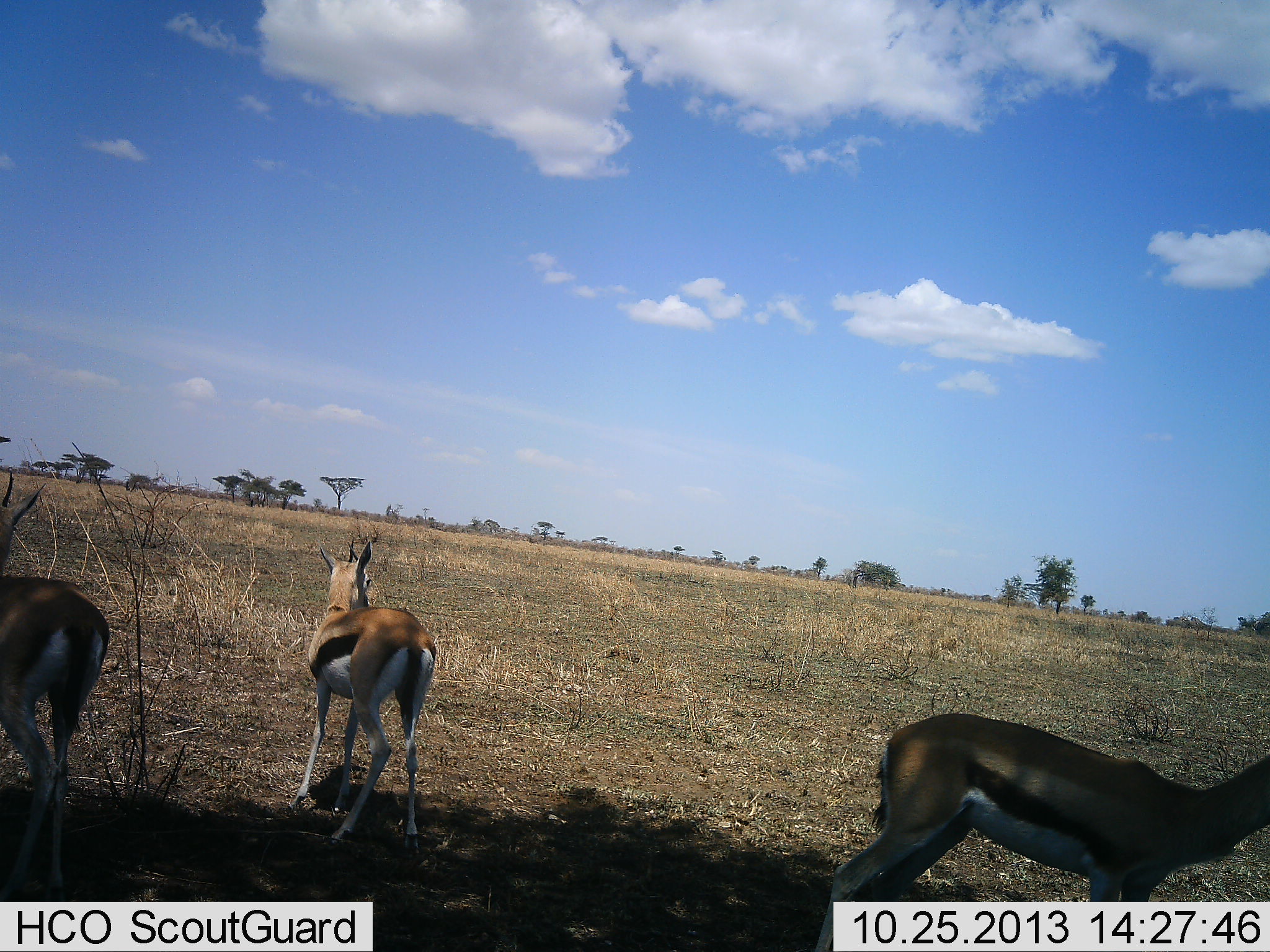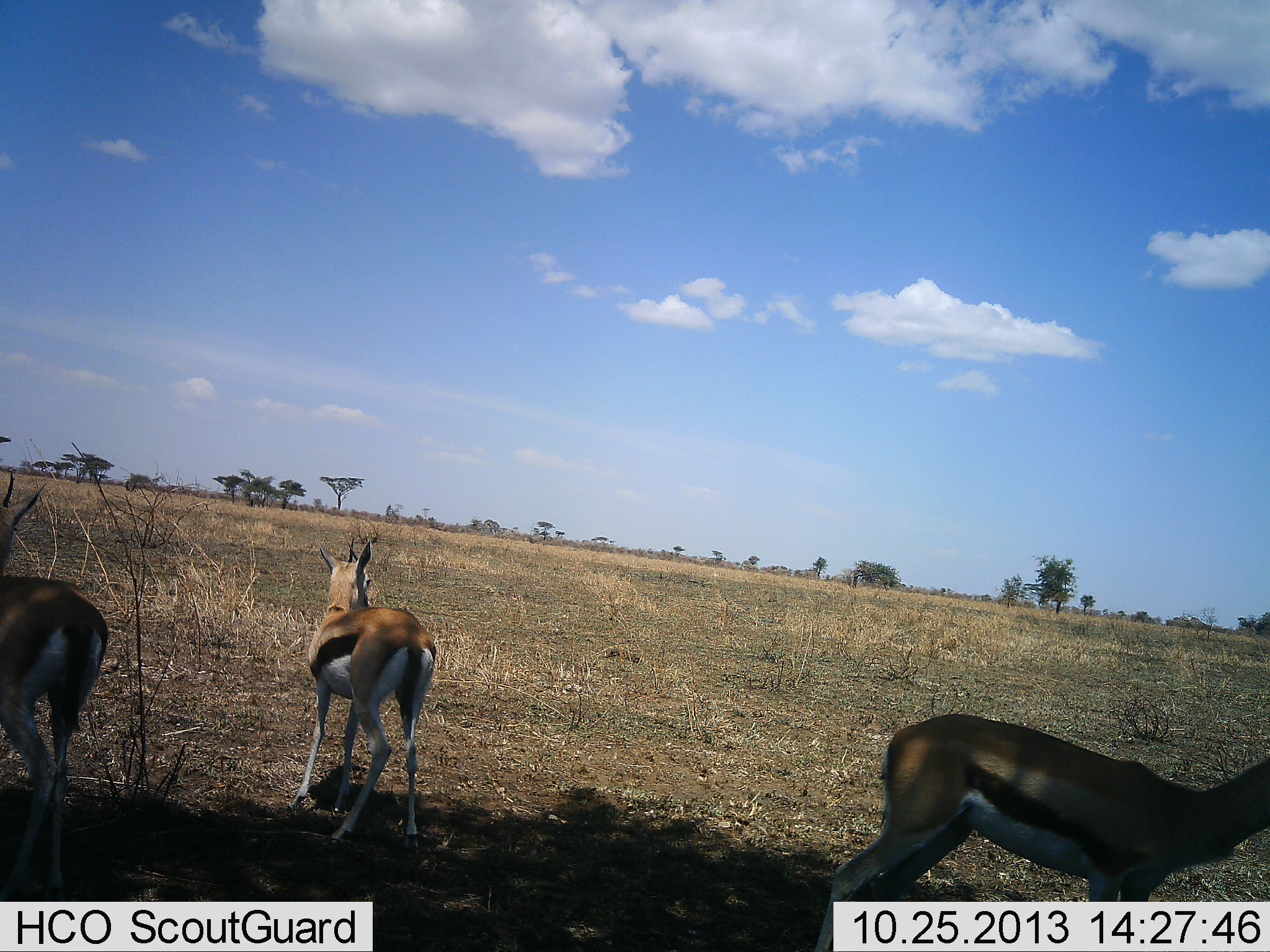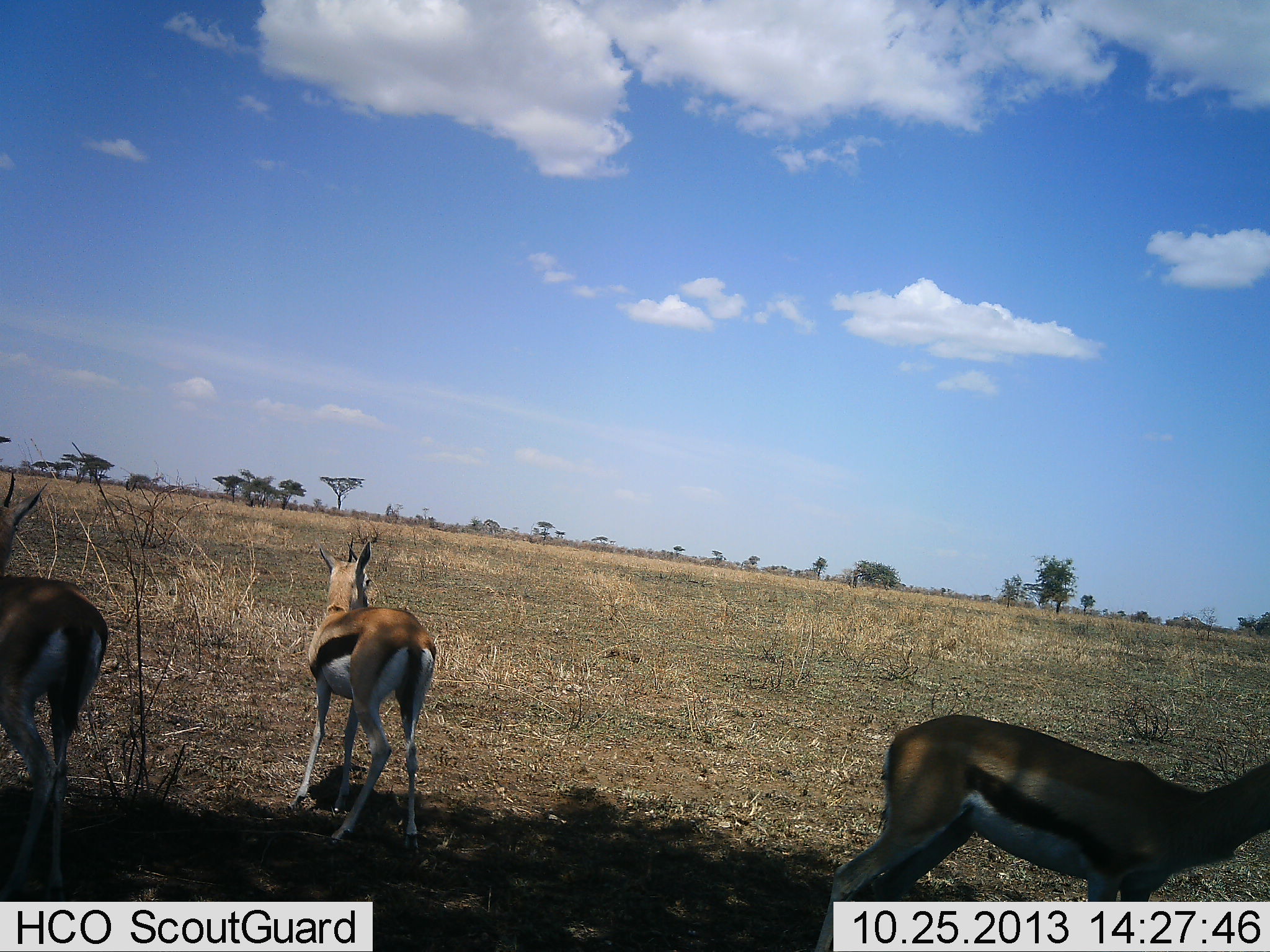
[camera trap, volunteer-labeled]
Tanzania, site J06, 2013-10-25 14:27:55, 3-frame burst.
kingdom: Animalia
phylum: Chordata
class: Mammalia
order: Artiodactyla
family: Bovidae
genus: Eudorcas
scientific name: Eudorcas thomsonii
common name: thomson's gazelle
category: gazellethomsons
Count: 3.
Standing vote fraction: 94%.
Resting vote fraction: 3%.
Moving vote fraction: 10%.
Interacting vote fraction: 0%.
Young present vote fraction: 3%.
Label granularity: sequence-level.